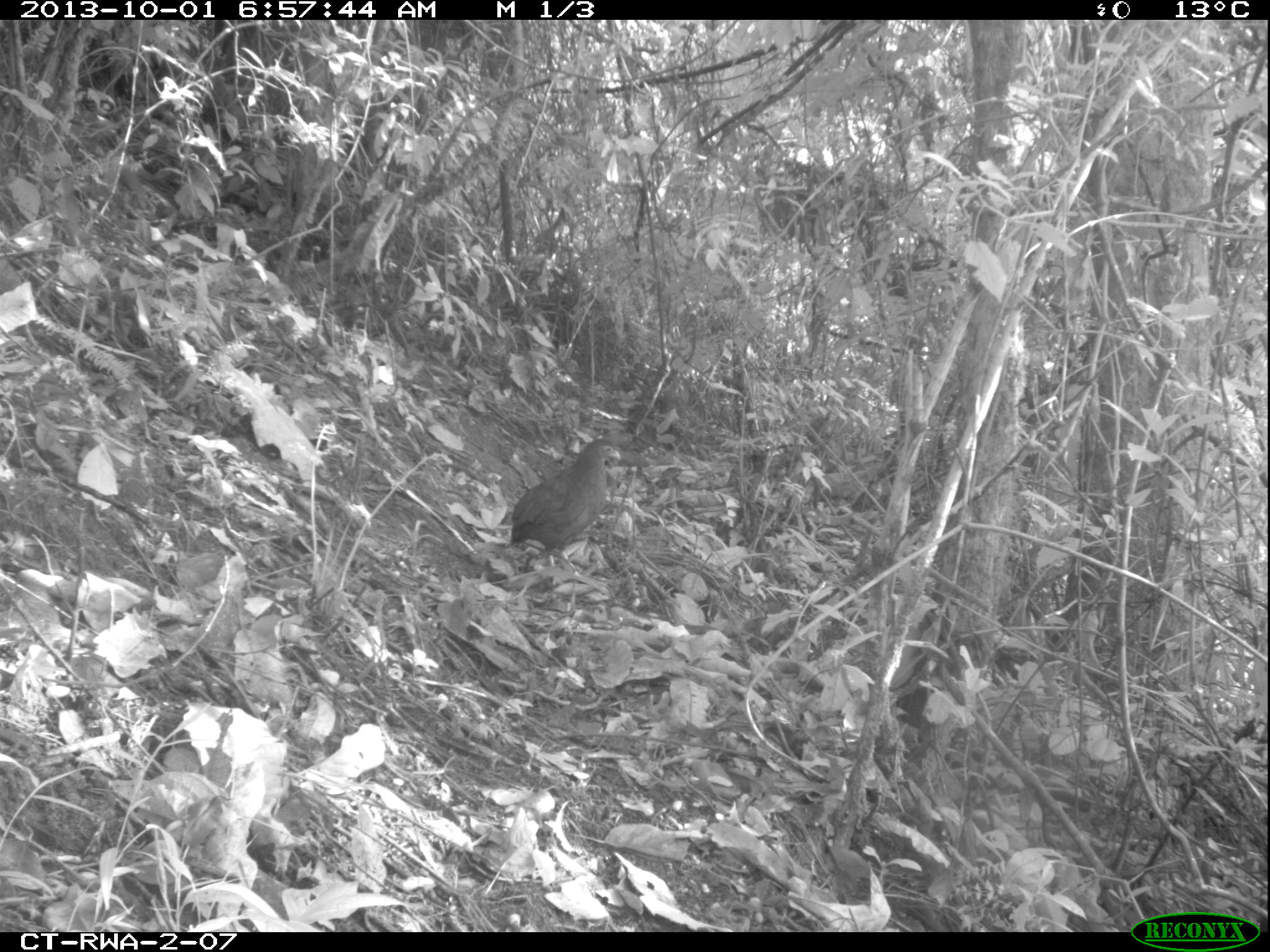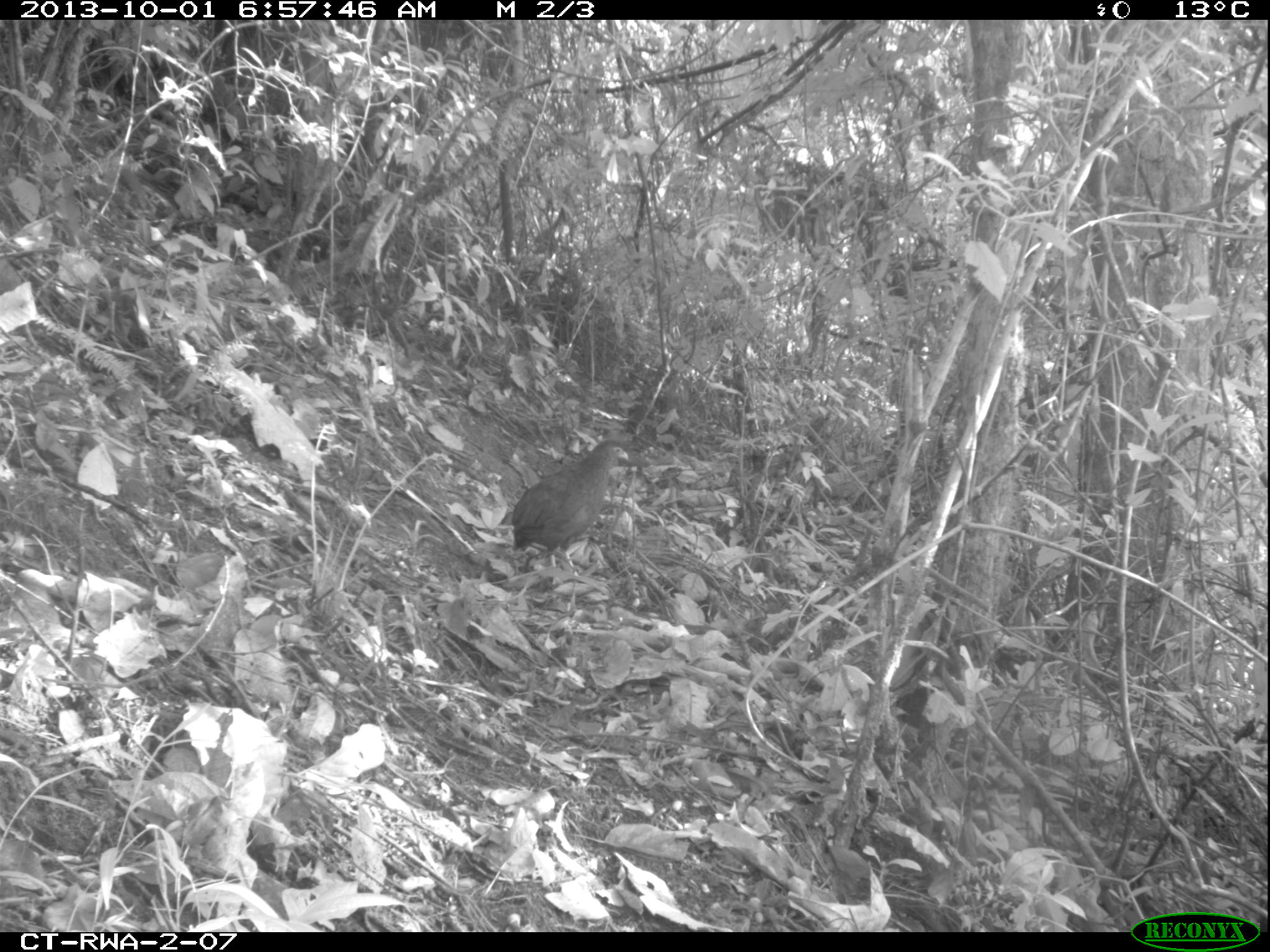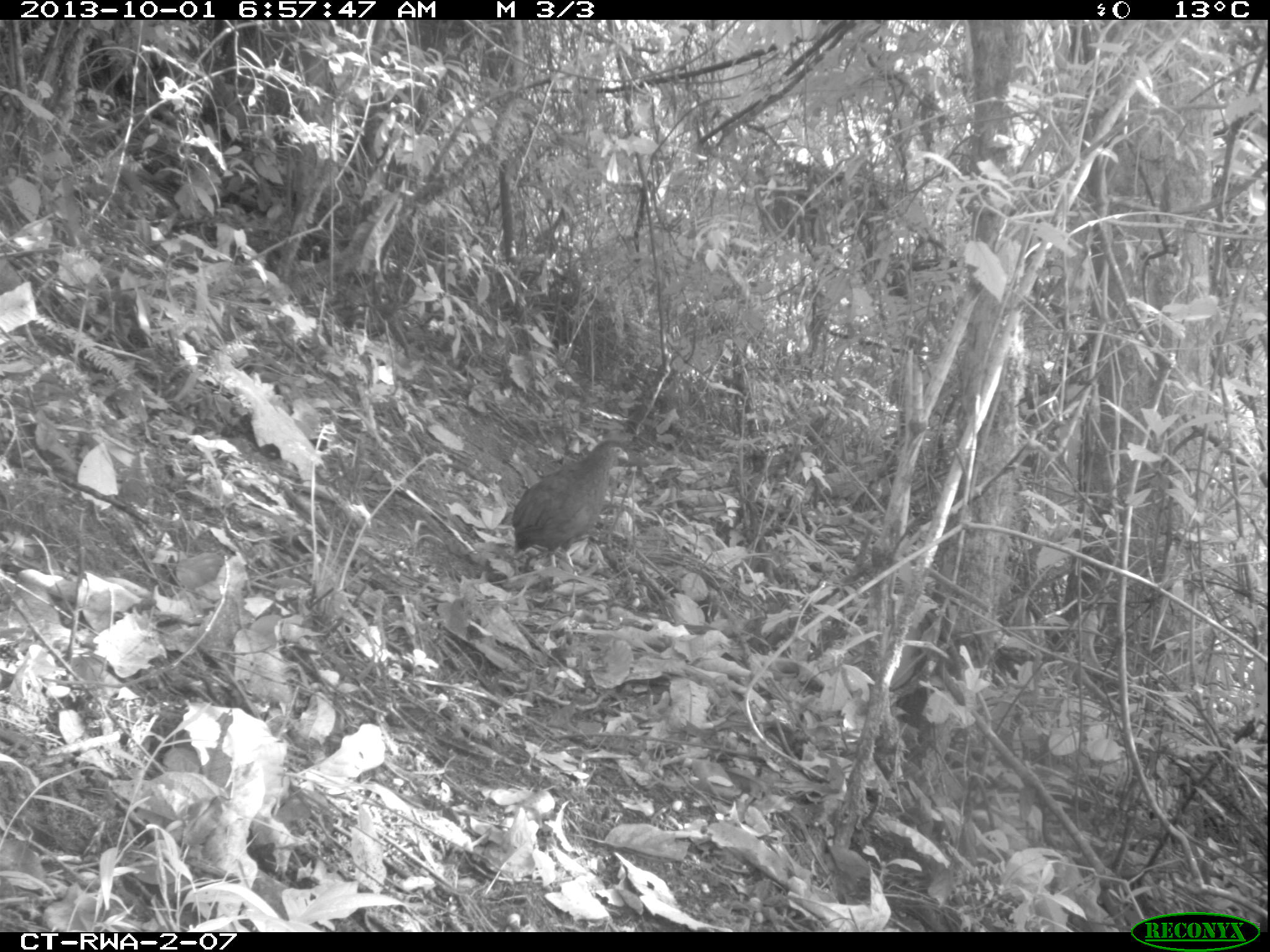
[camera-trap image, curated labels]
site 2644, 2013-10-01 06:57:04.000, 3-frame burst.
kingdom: Animalia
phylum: Chordata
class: Aves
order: Galliformes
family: Phasianidae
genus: Pternistis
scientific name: Pternistis nobilis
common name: handsome francolin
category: francolinus nobilis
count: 1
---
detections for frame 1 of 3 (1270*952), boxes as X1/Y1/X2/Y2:
francolinus nobilis: 509/438/620/576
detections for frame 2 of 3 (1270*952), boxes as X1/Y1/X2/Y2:
francolinus nobilis: 509/440/629/576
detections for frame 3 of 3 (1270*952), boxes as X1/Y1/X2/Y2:
francolinus nobilis: 511/440/628/576